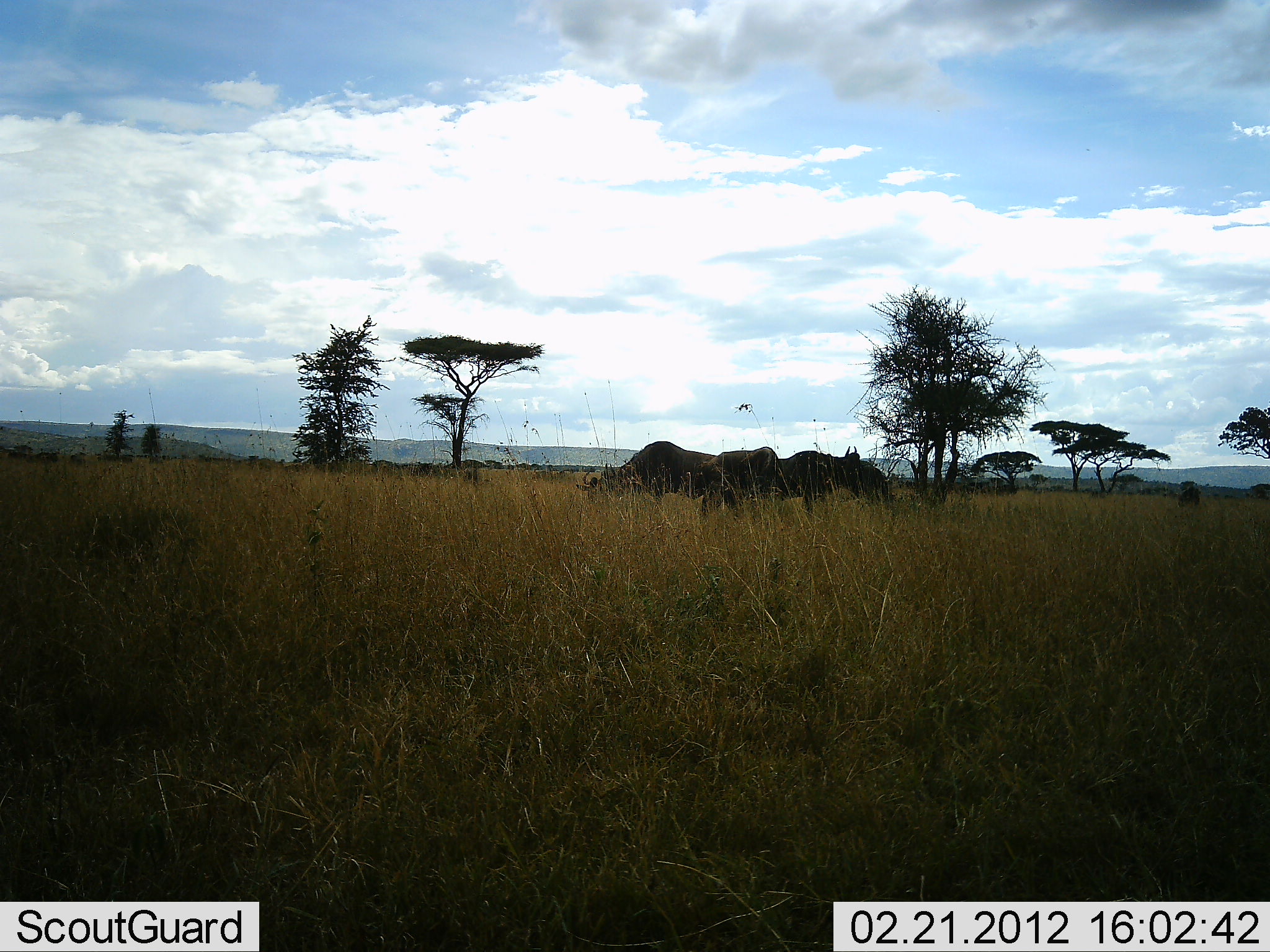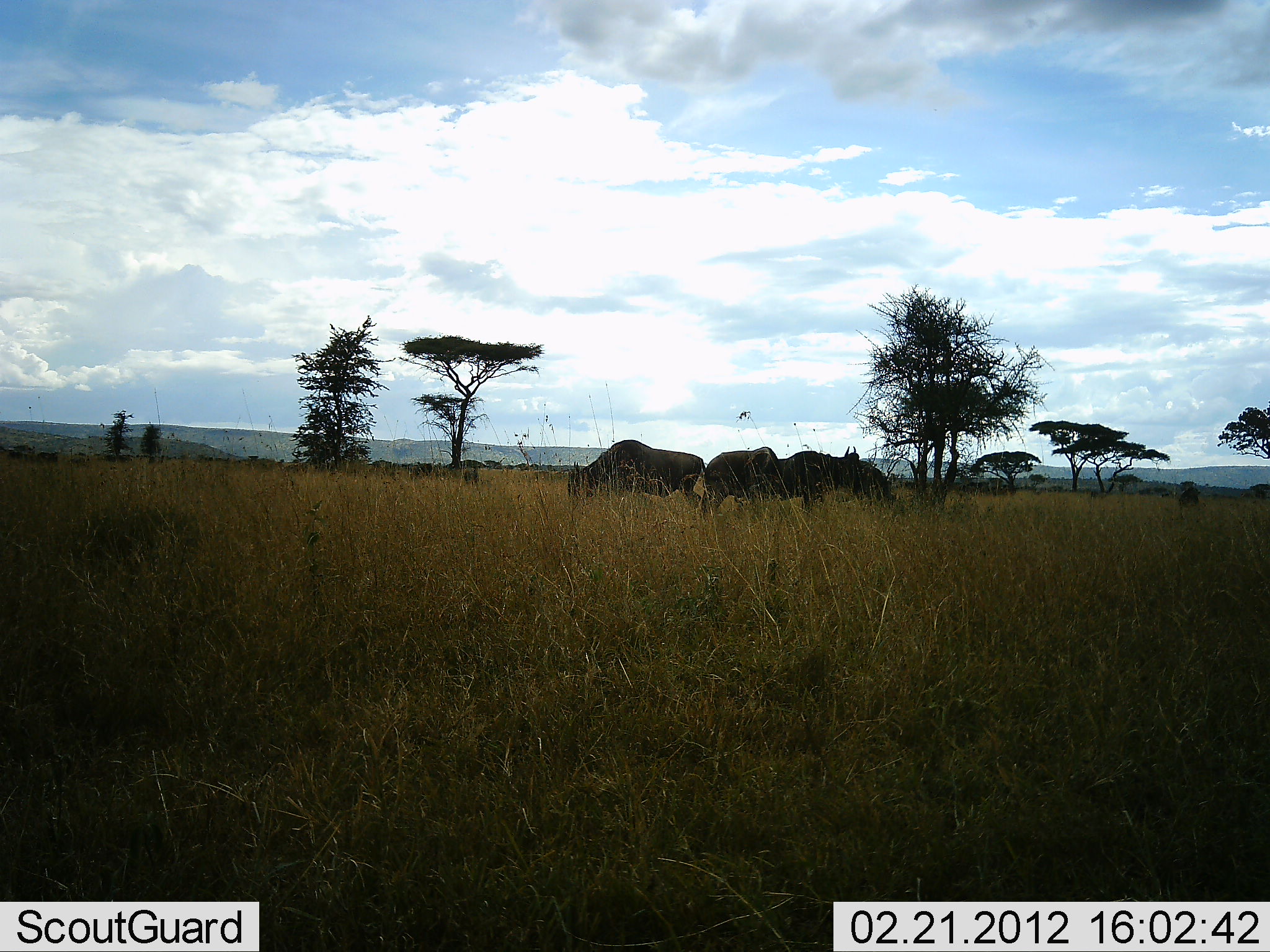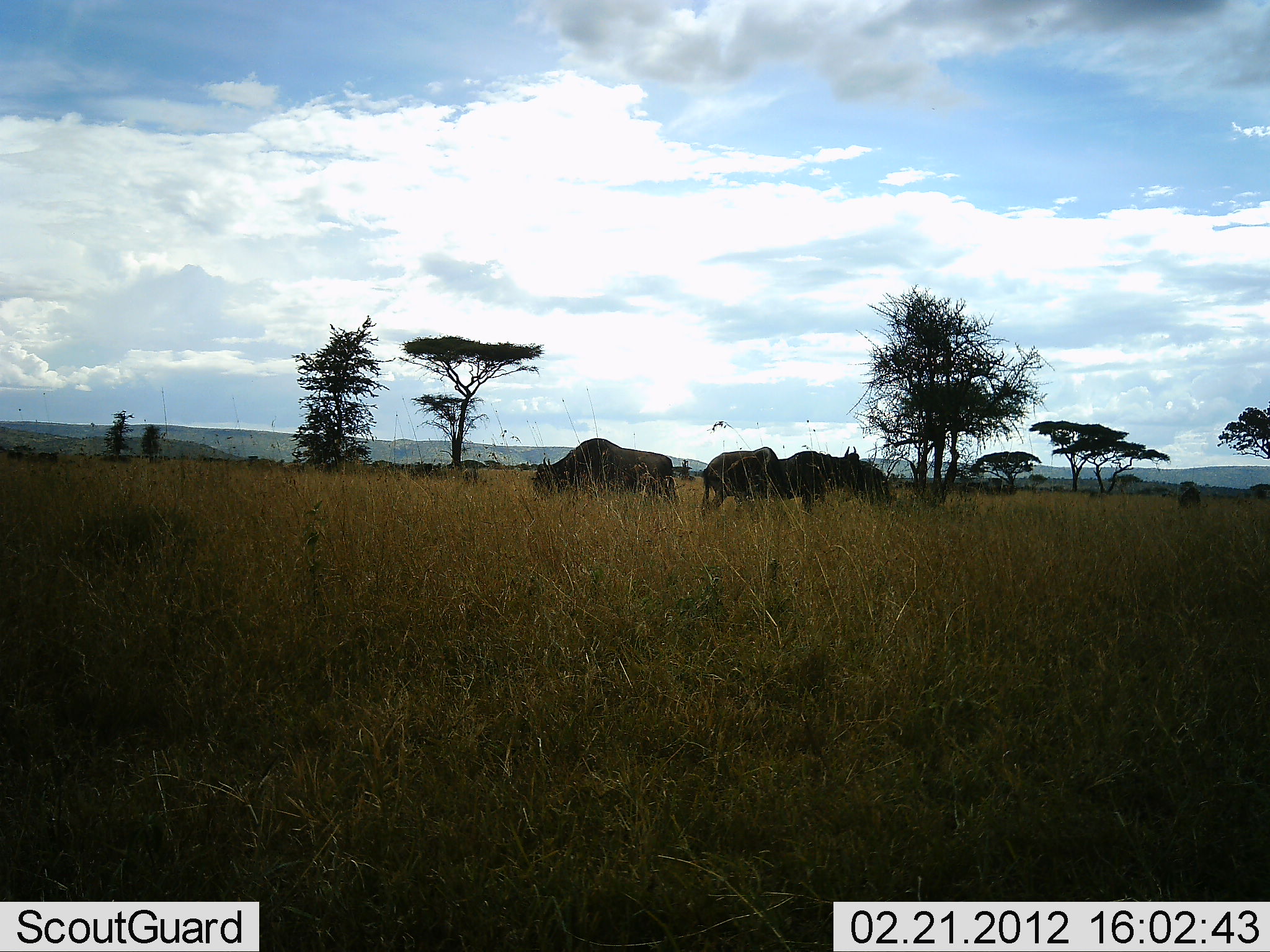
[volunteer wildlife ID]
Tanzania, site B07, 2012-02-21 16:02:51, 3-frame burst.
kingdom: Animalia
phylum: Chordata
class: Mammalia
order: Artiodactyla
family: Bovidae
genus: Connochaetes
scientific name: Connochaetes taurinus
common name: blue wildebeest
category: wildebeest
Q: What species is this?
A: Wildebeest (blue wildebeest) (Connochaetes taurinus).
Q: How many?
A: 4.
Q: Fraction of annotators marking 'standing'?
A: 65%.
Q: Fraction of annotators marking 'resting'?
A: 0%.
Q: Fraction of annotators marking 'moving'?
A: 40%.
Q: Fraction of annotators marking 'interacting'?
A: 0%.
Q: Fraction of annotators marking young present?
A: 0%.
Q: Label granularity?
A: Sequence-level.